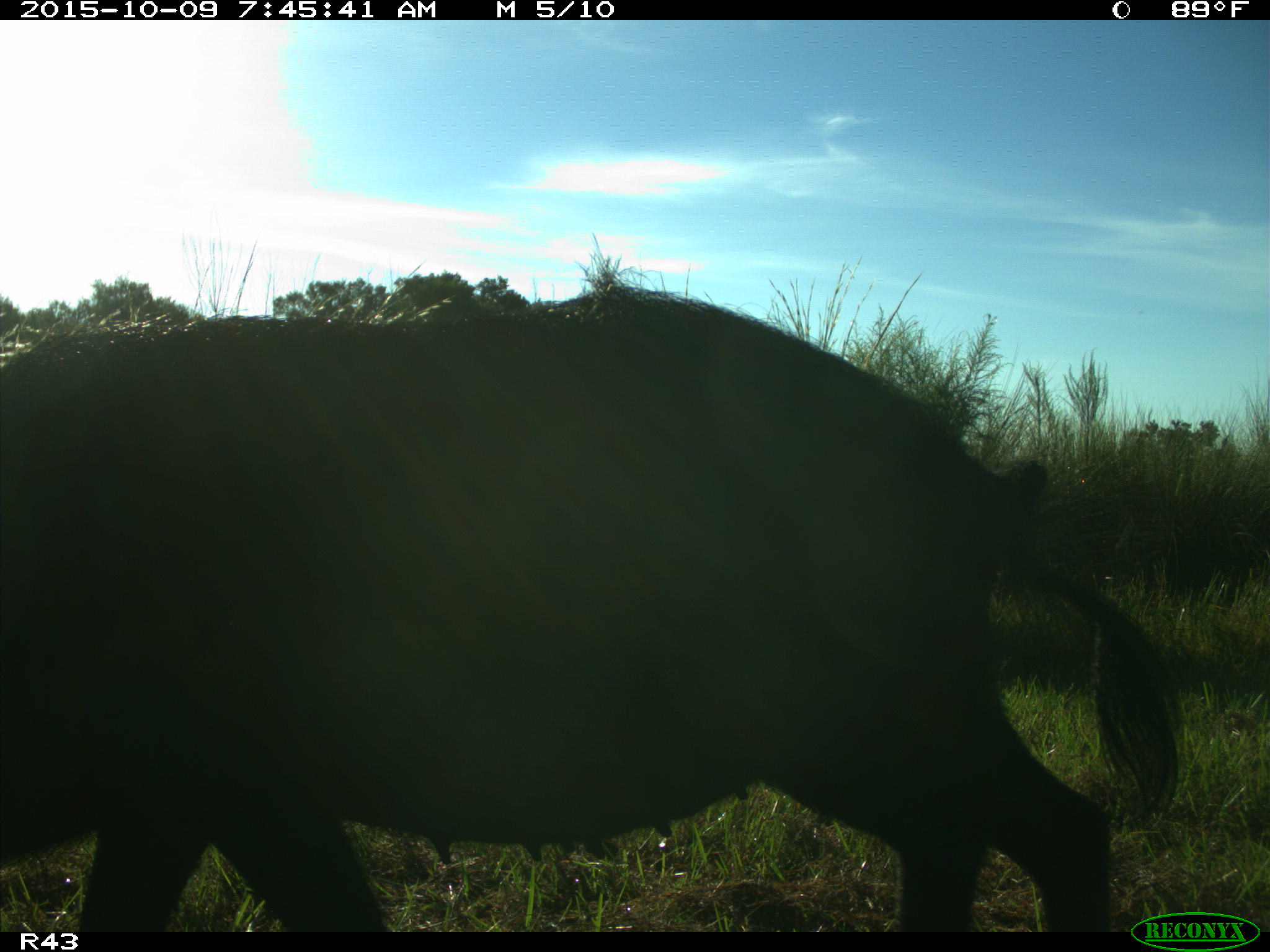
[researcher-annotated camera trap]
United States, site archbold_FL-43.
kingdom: Animalia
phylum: Chordata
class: Mammalia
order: Artiodactyla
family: Suidae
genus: Sus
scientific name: Sus scrofa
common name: wild boar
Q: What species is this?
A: Sus scrofa (wild boar).